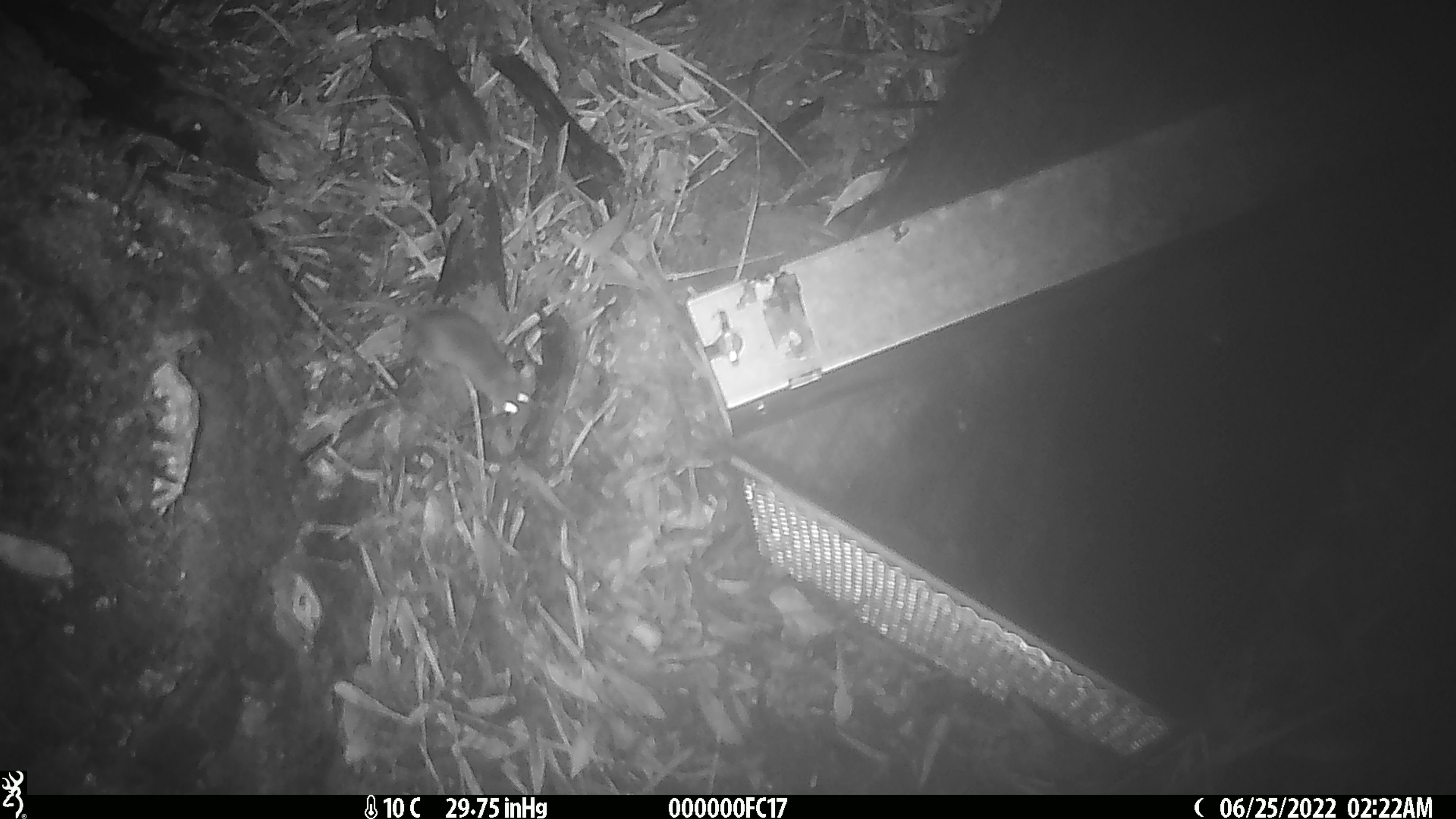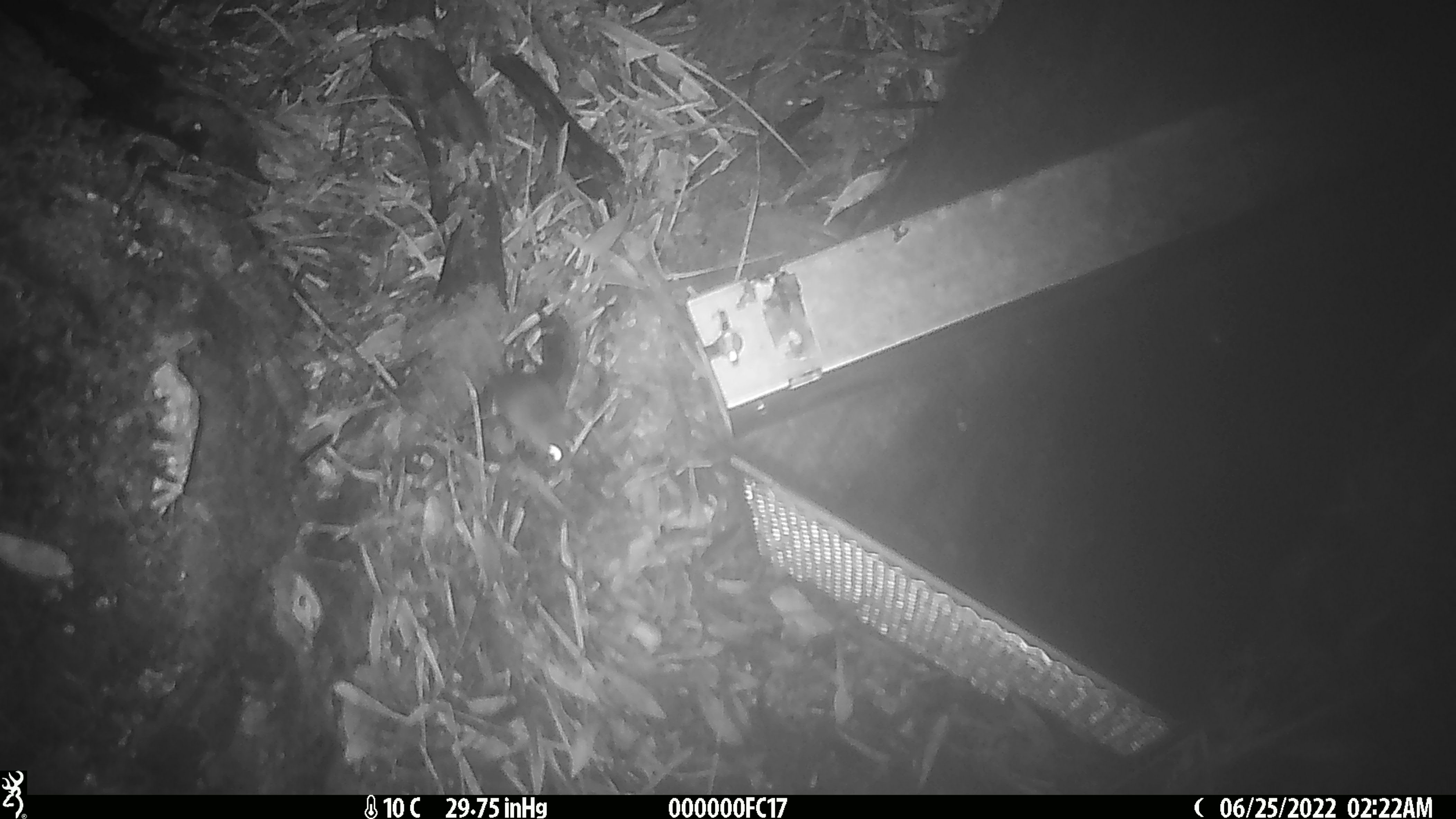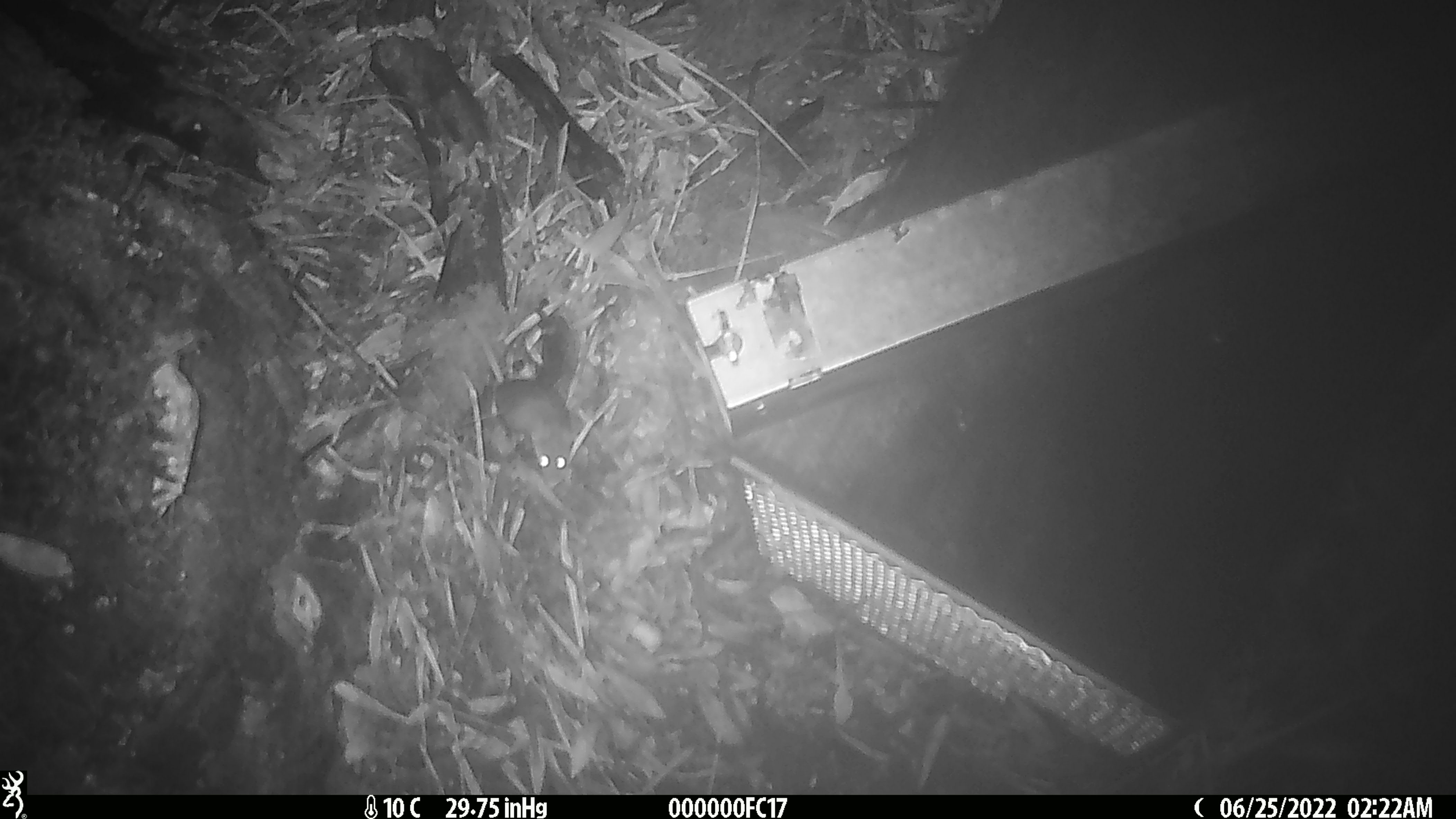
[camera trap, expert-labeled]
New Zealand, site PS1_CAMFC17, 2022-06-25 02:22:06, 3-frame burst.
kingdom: Animalia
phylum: Chordata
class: Mammalia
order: Rodentia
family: Muridae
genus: Mus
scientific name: Mus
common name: mouse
Mouse (Mus).